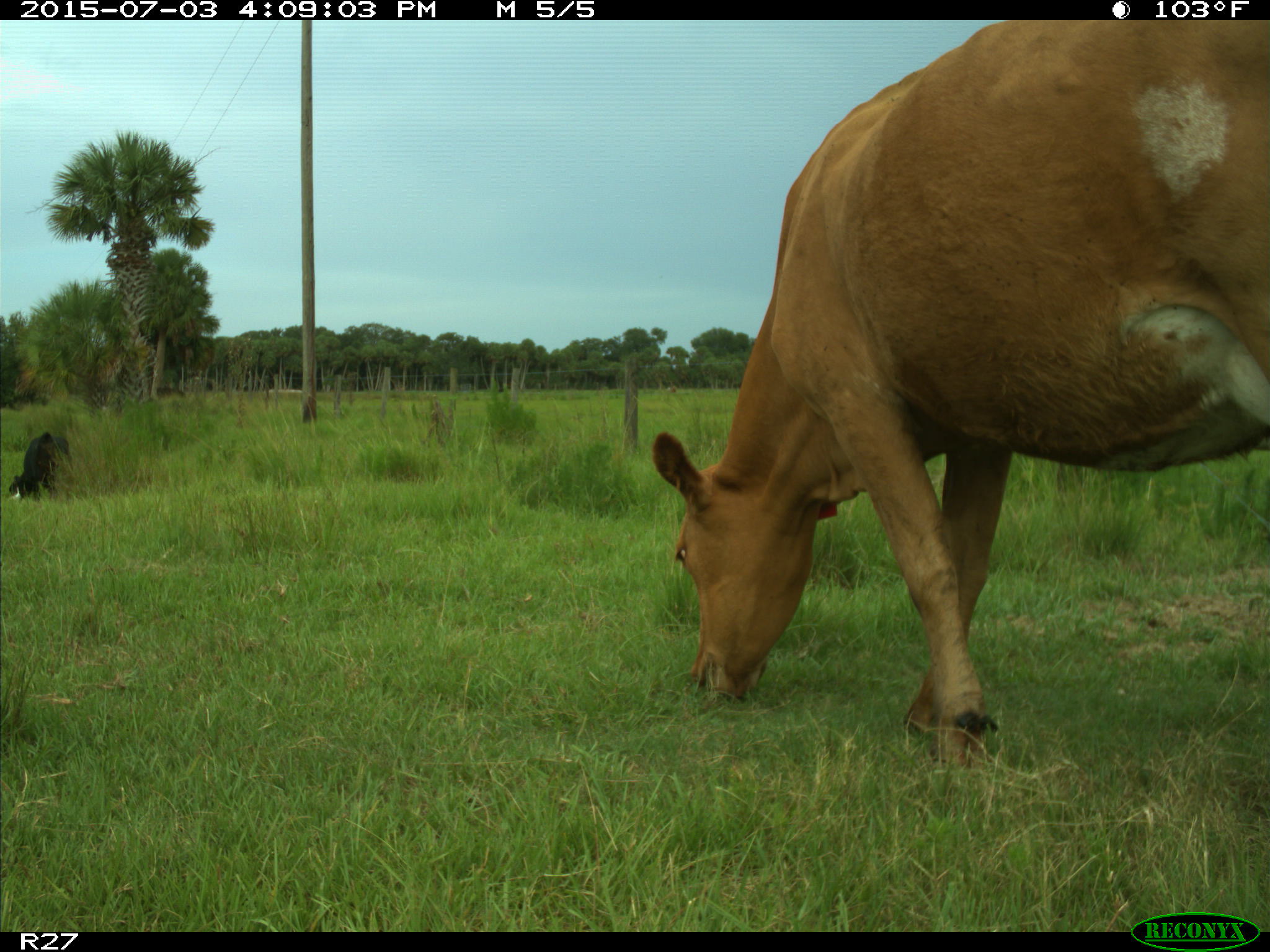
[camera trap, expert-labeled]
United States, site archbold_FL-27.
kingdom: Animalia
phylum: Chordata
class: Mammalia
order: Artiodactyla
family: Bovidae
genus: Bos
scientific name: Bos taurus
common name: domestic cow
Bos taurus (domestic cow).